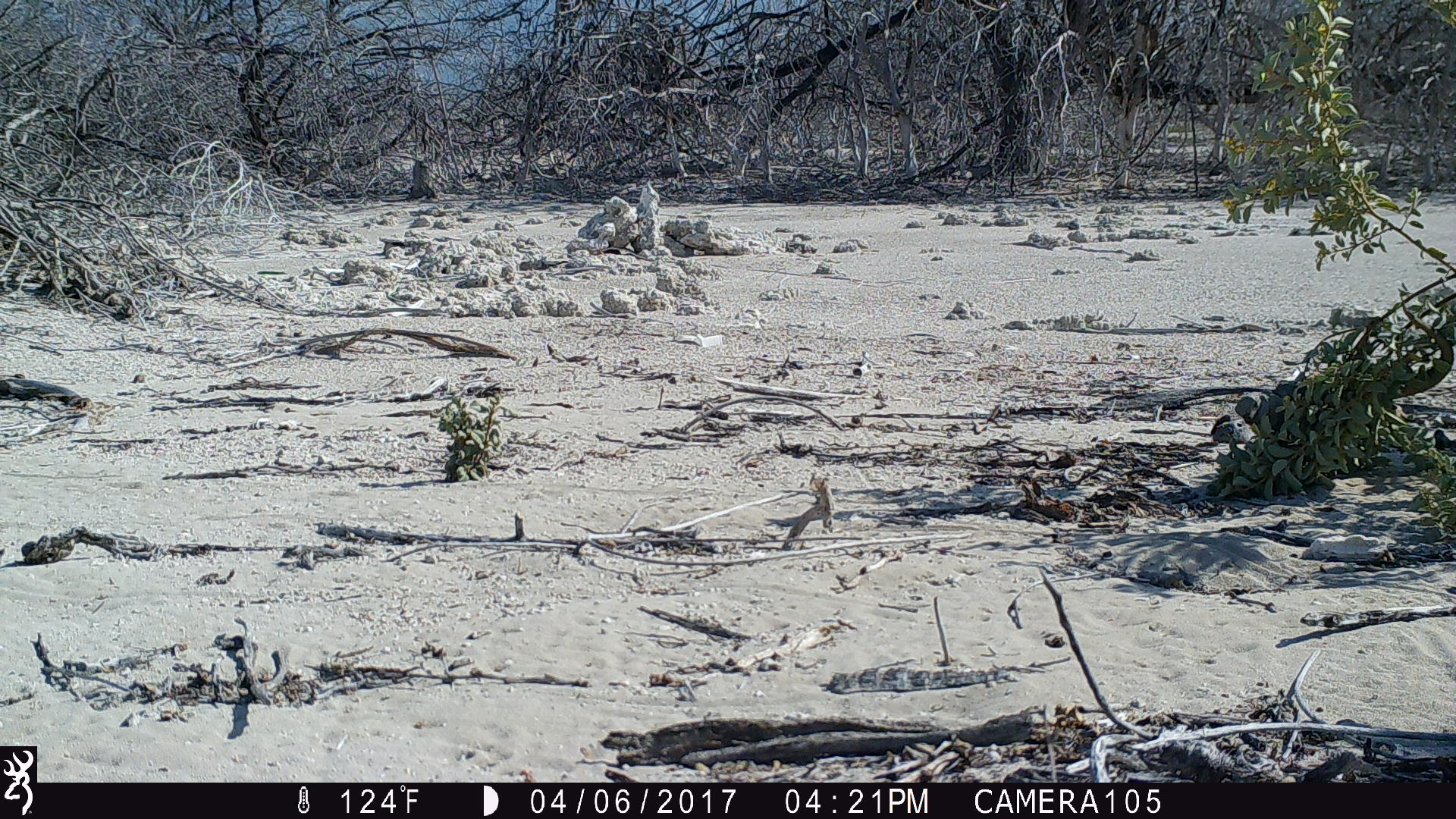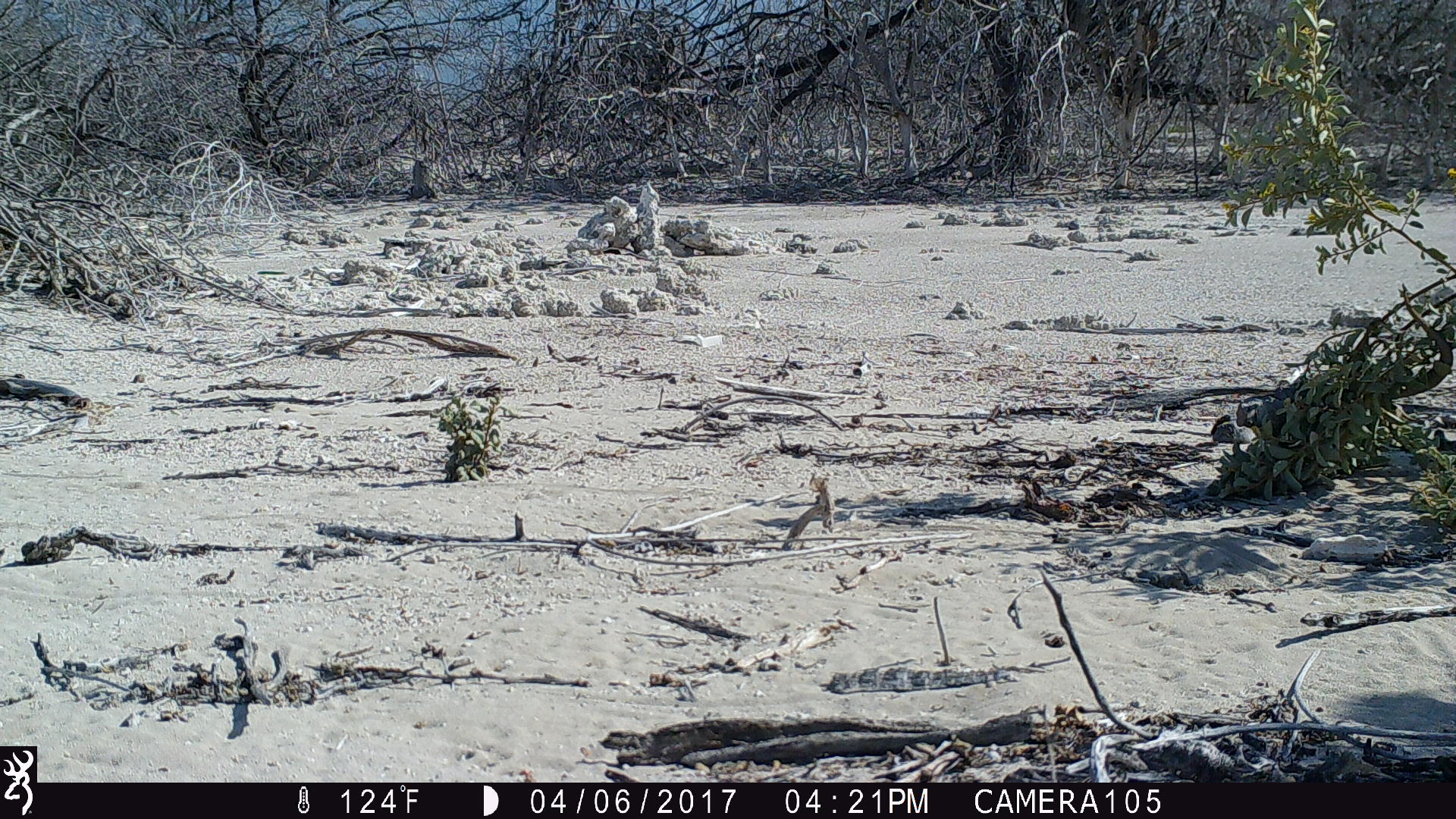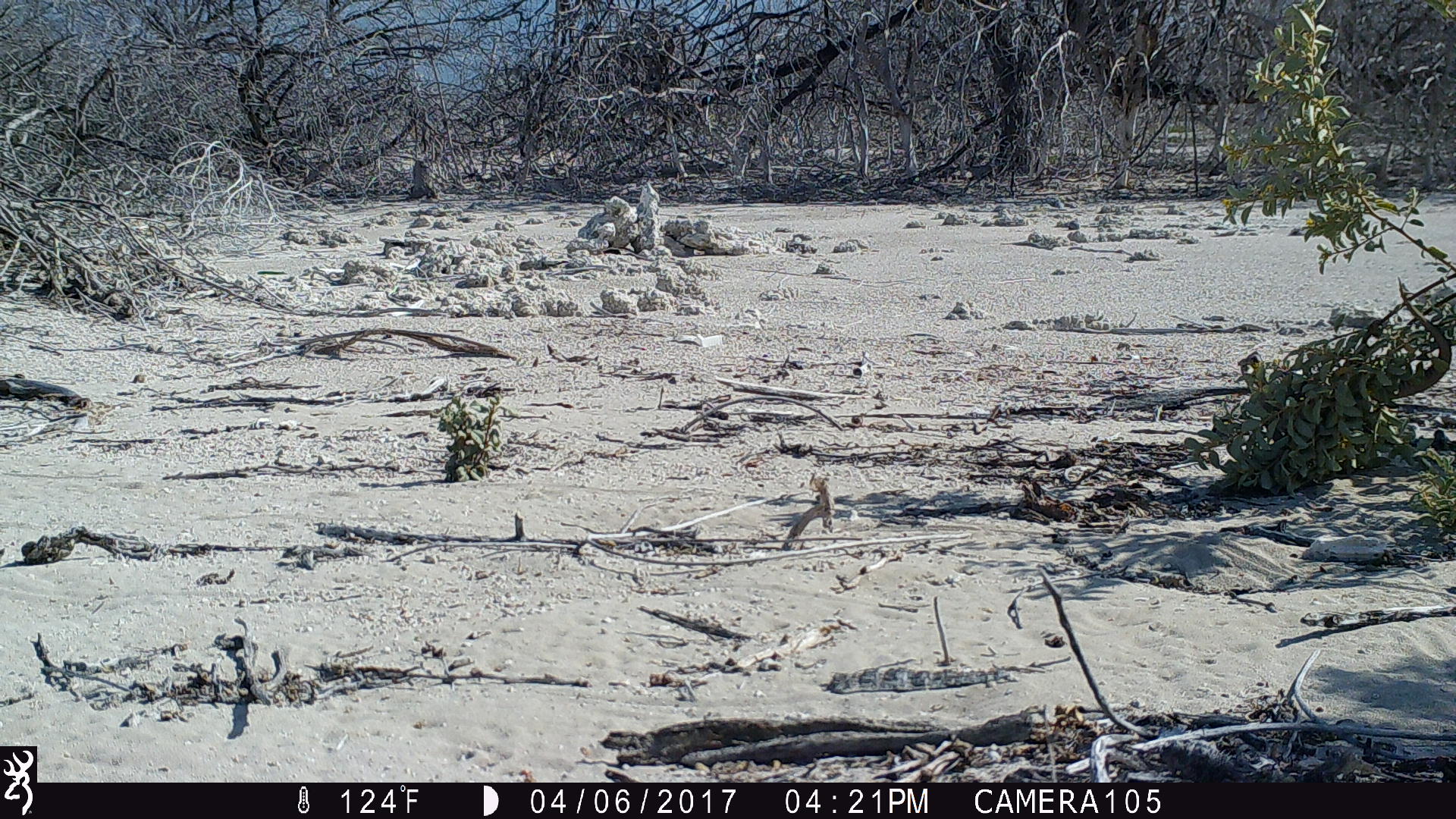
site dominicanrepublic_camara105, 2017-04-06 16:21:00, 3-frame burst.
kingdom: Animalia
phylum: Chordata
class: Reptilia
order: Squamata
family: Iguanidae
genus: Iguana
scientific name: Iguana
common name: typical iguanas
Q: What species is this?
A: Iguana (typical iguanas).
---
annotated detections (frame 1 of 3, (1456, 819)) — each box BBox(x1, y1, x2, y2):
iguana: BBox(1231, 294, 1456, 435)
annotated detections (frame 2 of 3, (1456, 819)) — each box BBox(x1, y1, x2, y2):
iguana: BBox(1216, 337, 1456, 438)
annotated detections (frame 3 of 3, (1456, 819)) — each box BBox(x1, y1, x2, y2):
iguana: BBox(1231, 271, 1456, 426)